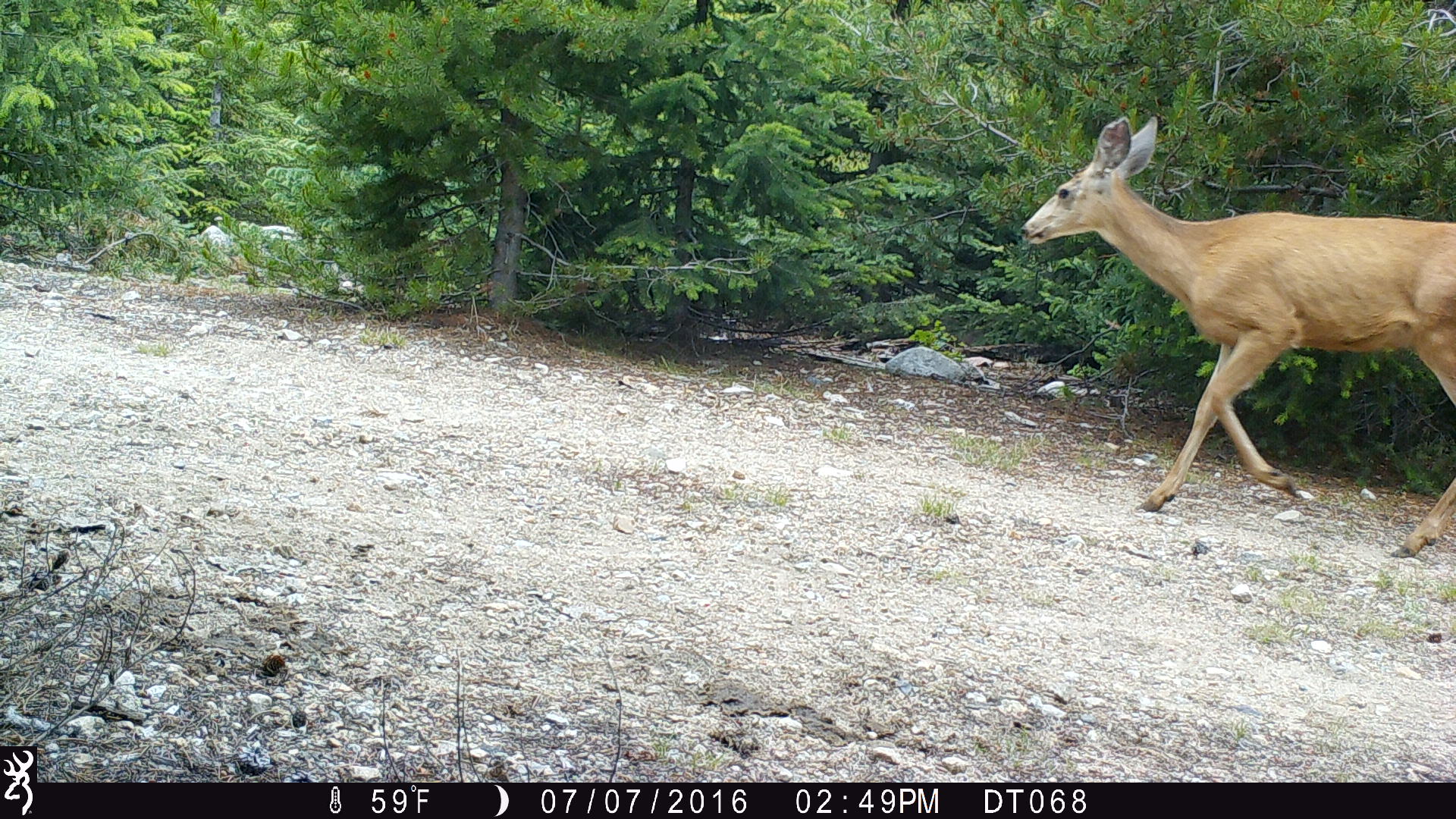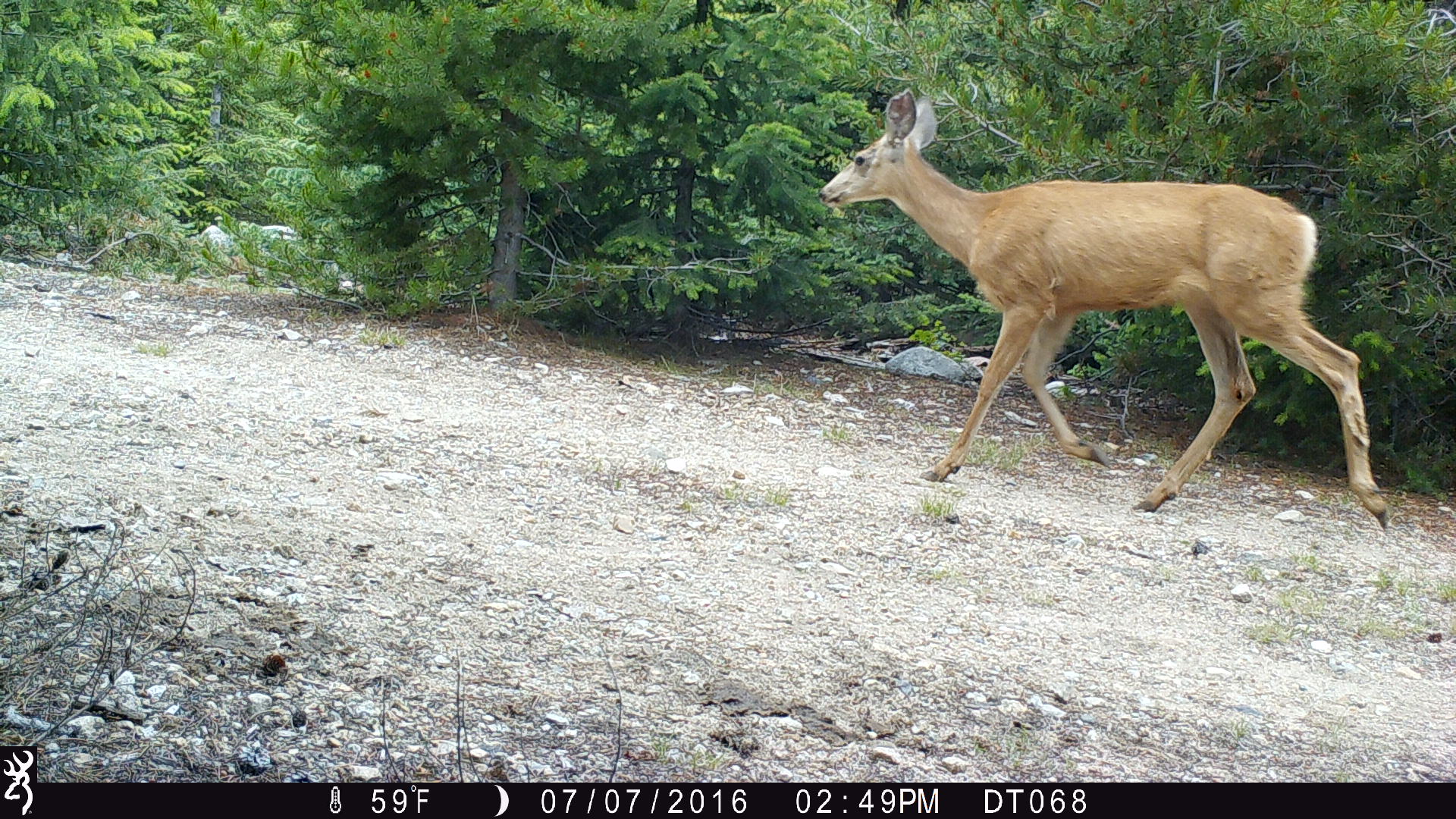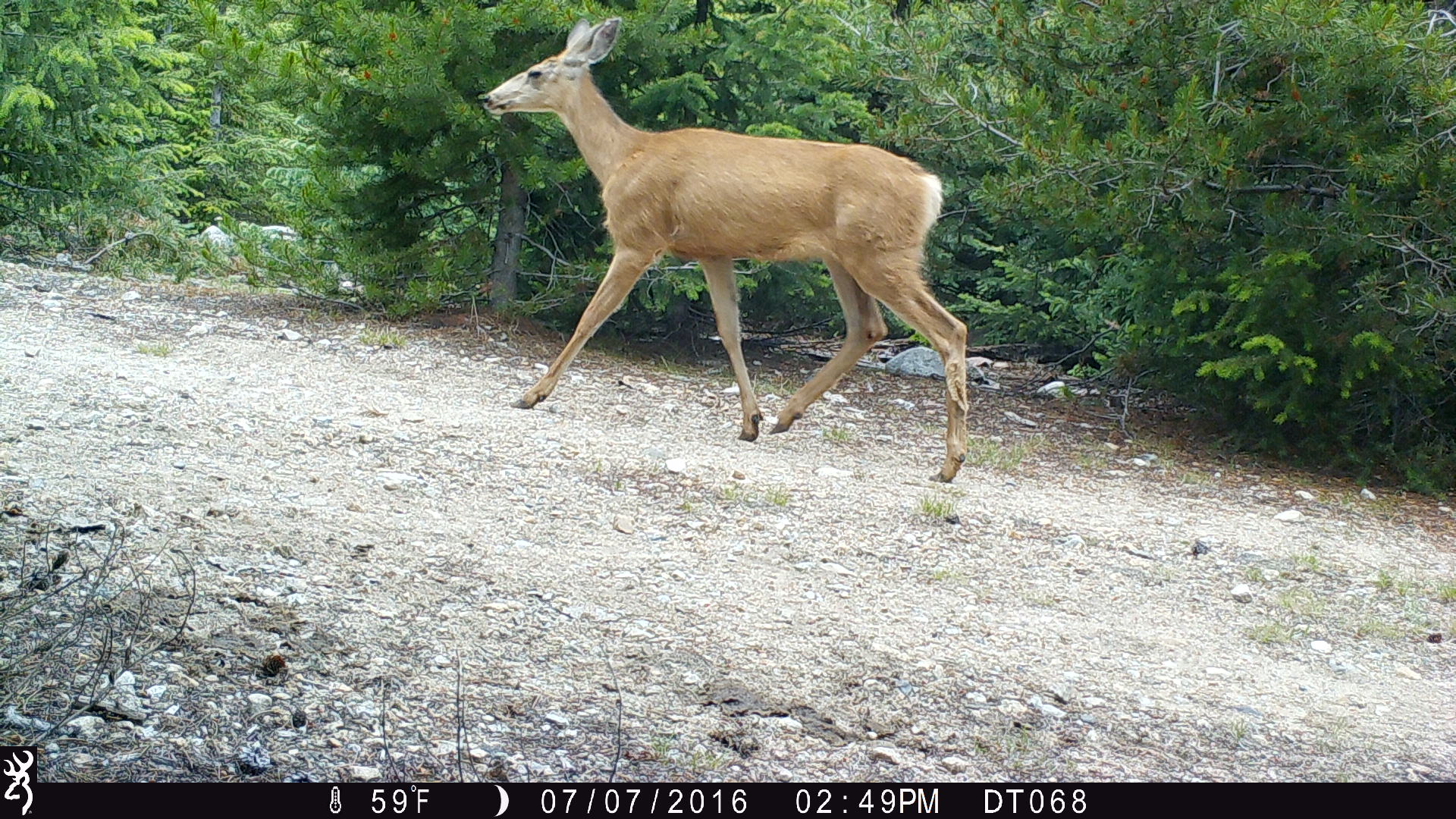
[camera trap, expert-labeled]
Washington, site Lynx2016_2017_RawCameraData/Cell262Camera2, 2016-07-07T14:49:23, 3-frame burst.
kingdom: Animalia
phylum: Chordata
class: Mammalia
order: Artiodactyla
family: Cervidae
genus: Odocoileus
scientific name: Odocoileus hemionus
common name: mule deer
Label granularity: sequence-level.